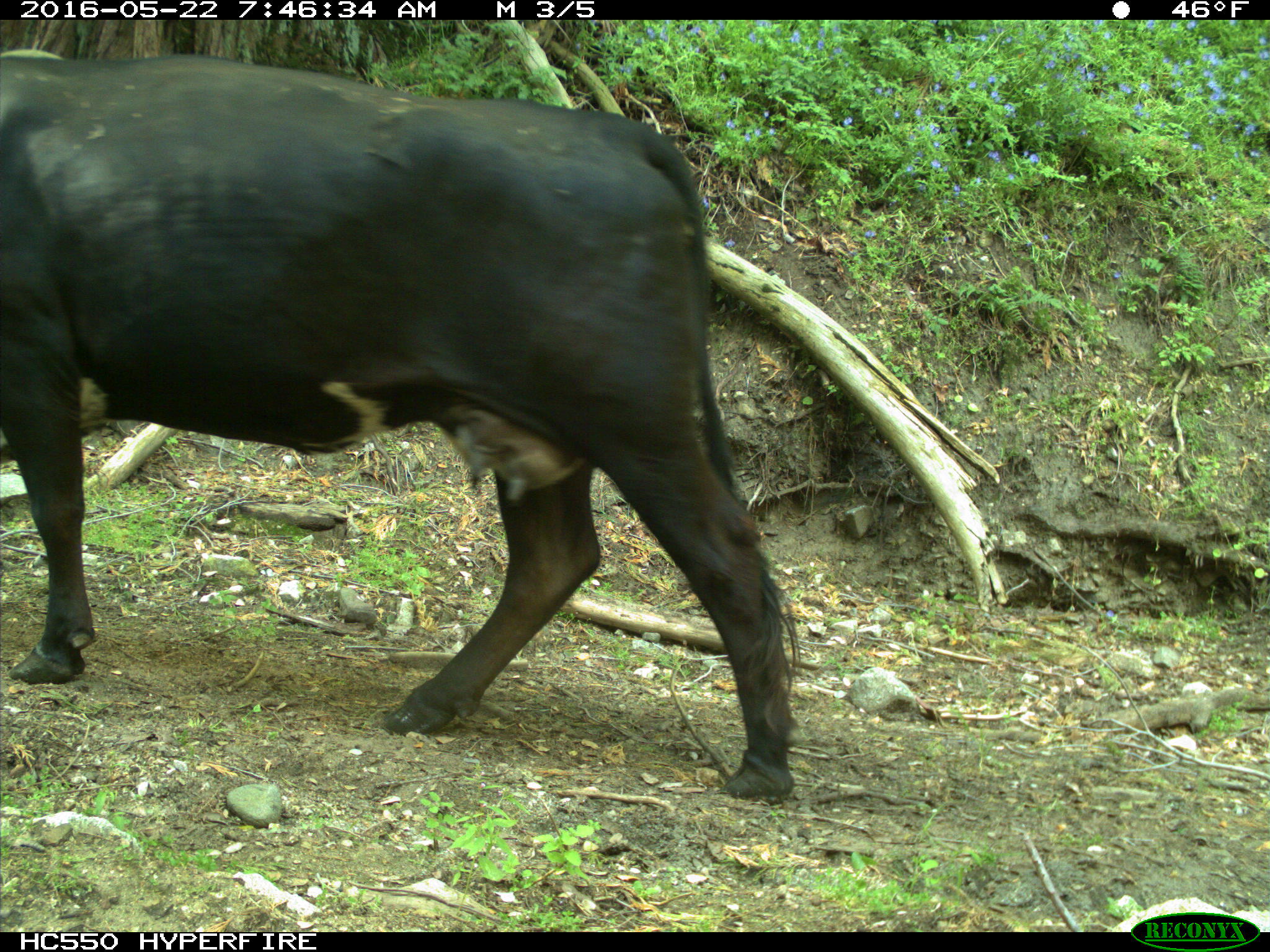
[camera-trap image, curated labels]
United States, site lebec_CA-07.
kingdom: Animalia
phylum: Chordata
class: Mammalia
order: Artiodactyla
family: Bovidae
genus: Bos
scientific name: Bos taurus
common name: domestic cow